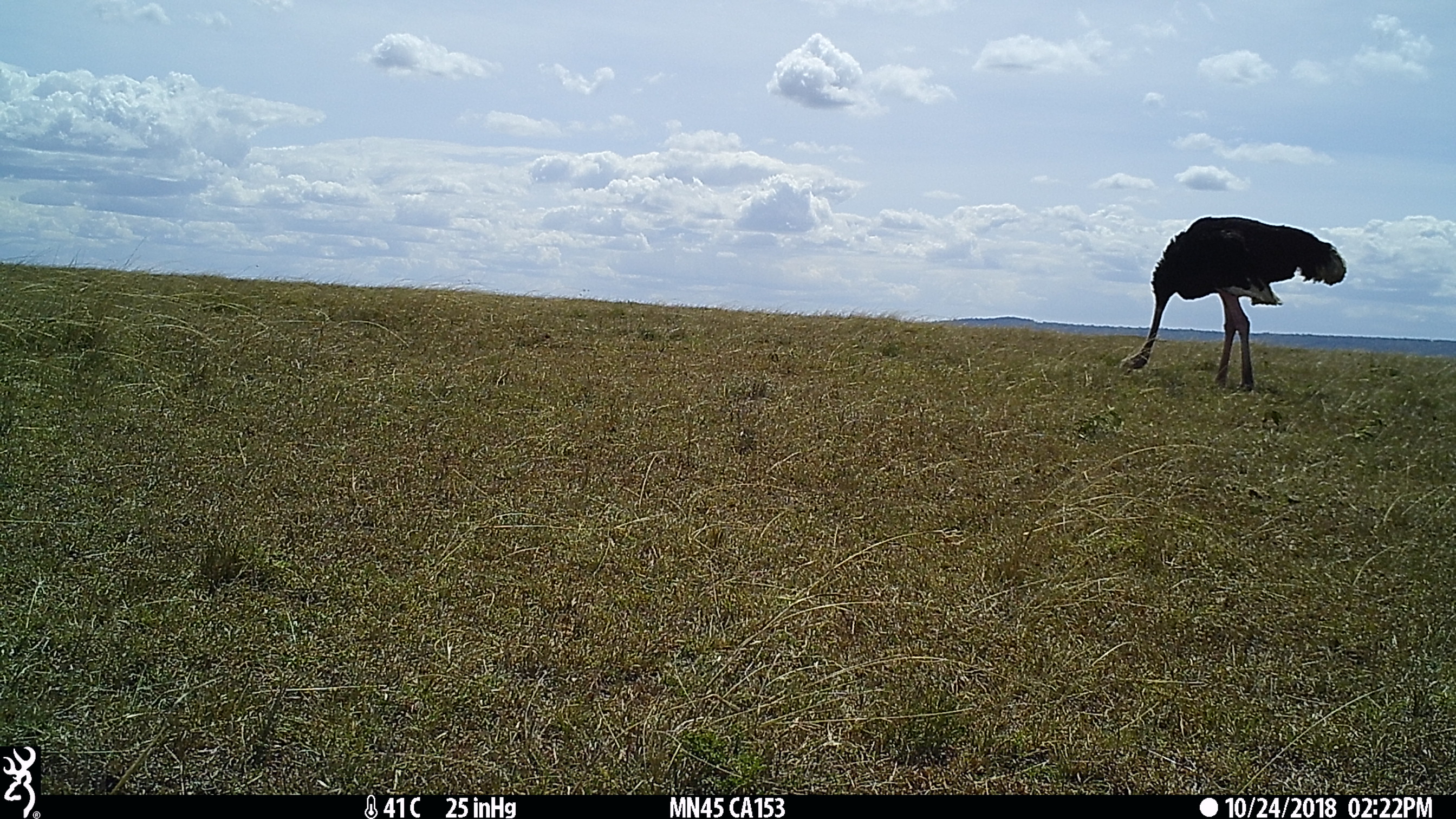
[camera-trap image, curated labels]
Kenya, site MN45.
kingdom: Animalia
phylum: Chordata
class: Aves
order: Struthioniformes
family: Struthionidae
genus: Struthio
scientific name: Struthio camelus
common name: ostrich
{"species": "ostrich (Struthio camelus)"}